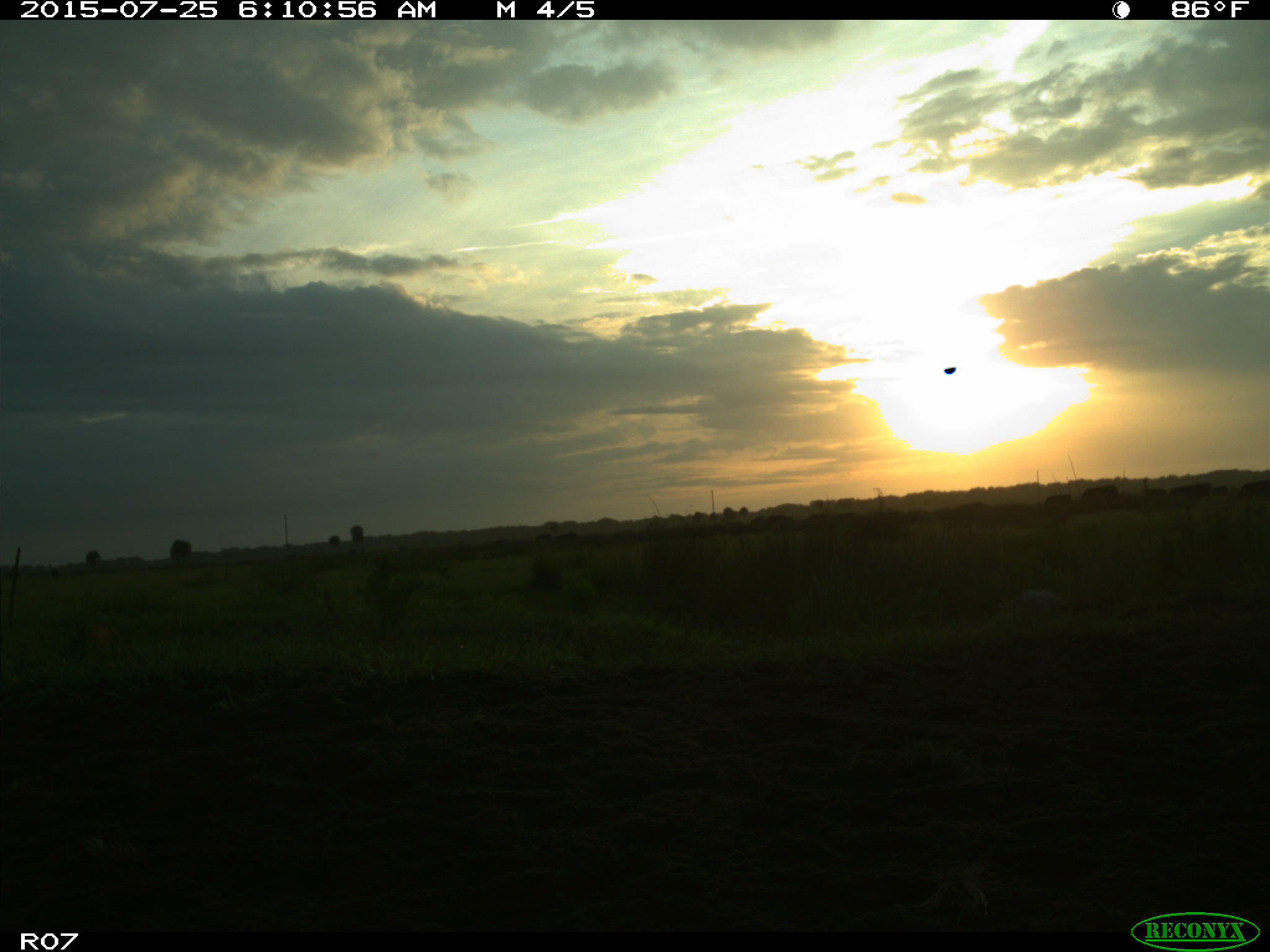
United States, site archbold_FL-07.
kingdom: Animalia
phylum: Chordata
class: Mammalia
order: Artiodactyla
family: Bovidae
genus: Bos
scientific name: Bos taurus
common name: domestic cow